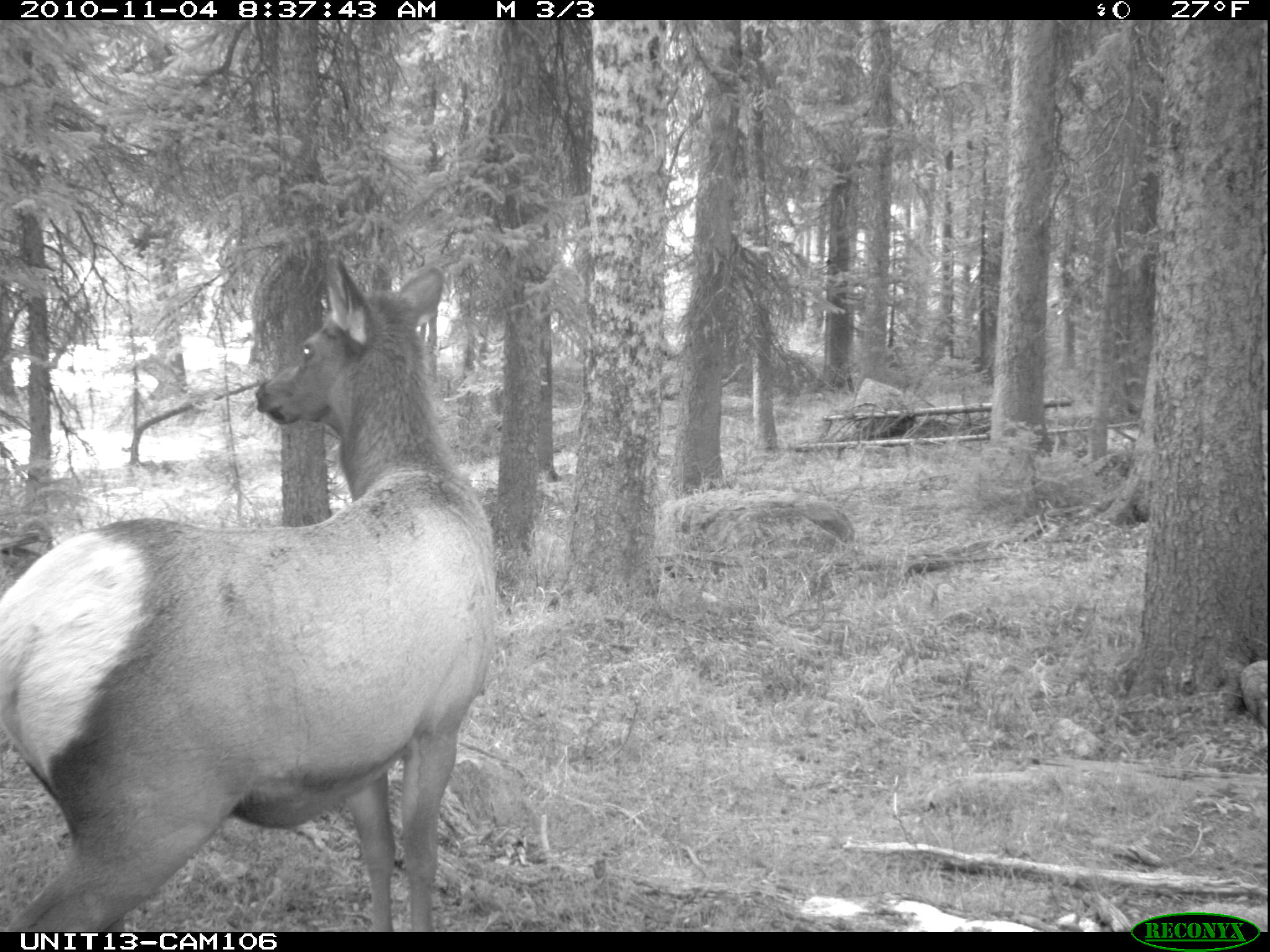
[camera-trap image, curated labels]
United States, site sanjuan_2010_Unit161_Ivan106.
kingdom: Animalia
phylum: Chordata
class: Mammalia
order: Artiodactyla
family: Cervidae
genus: Cervus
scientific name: Cervus elaphus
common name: red deer